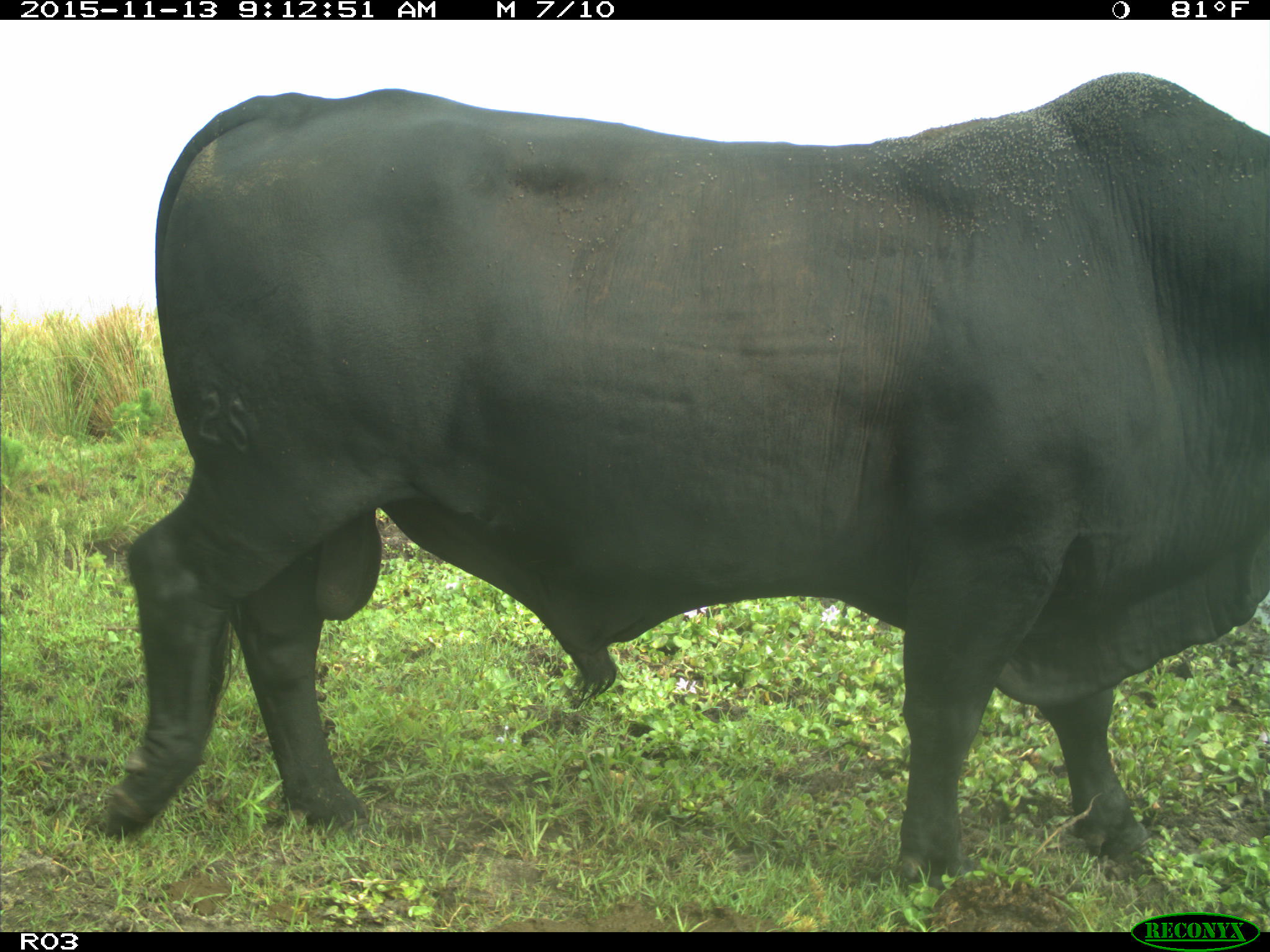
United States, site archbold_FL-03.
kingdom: Animalia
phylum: Chordata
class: Mammalia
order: Artiodactyla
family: Bovidae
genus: Bos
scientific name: Bos taurus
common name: domestic cow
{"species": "Bos taurus (domestic cow)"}